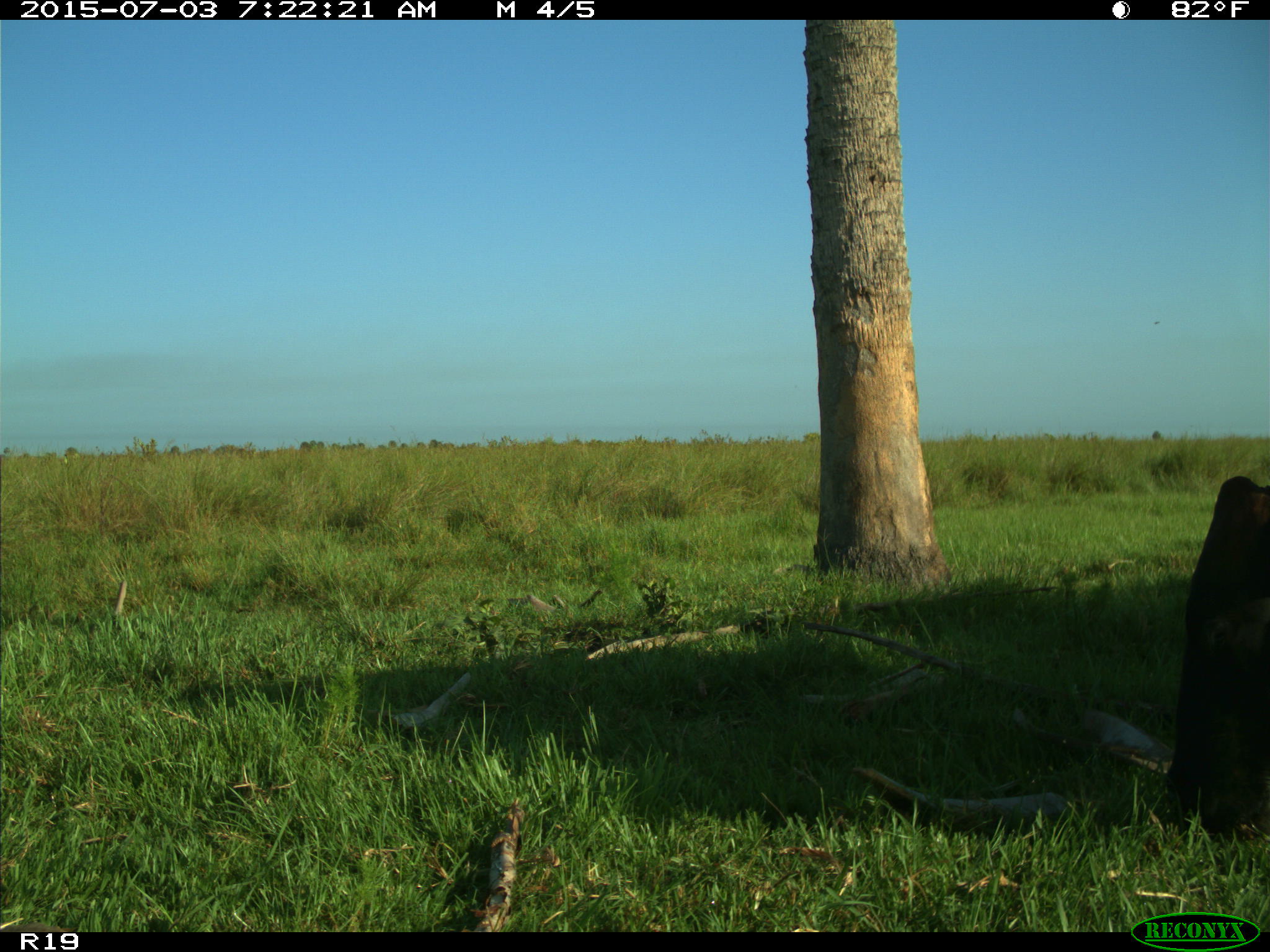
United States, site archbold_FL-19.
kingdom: Animalia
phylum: Chordata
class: Mammalia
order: Artiodactyla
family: Bovidae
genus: Bos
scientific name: Bos taurus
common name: domestic cow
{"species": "Bos taurus (domestic cow)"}